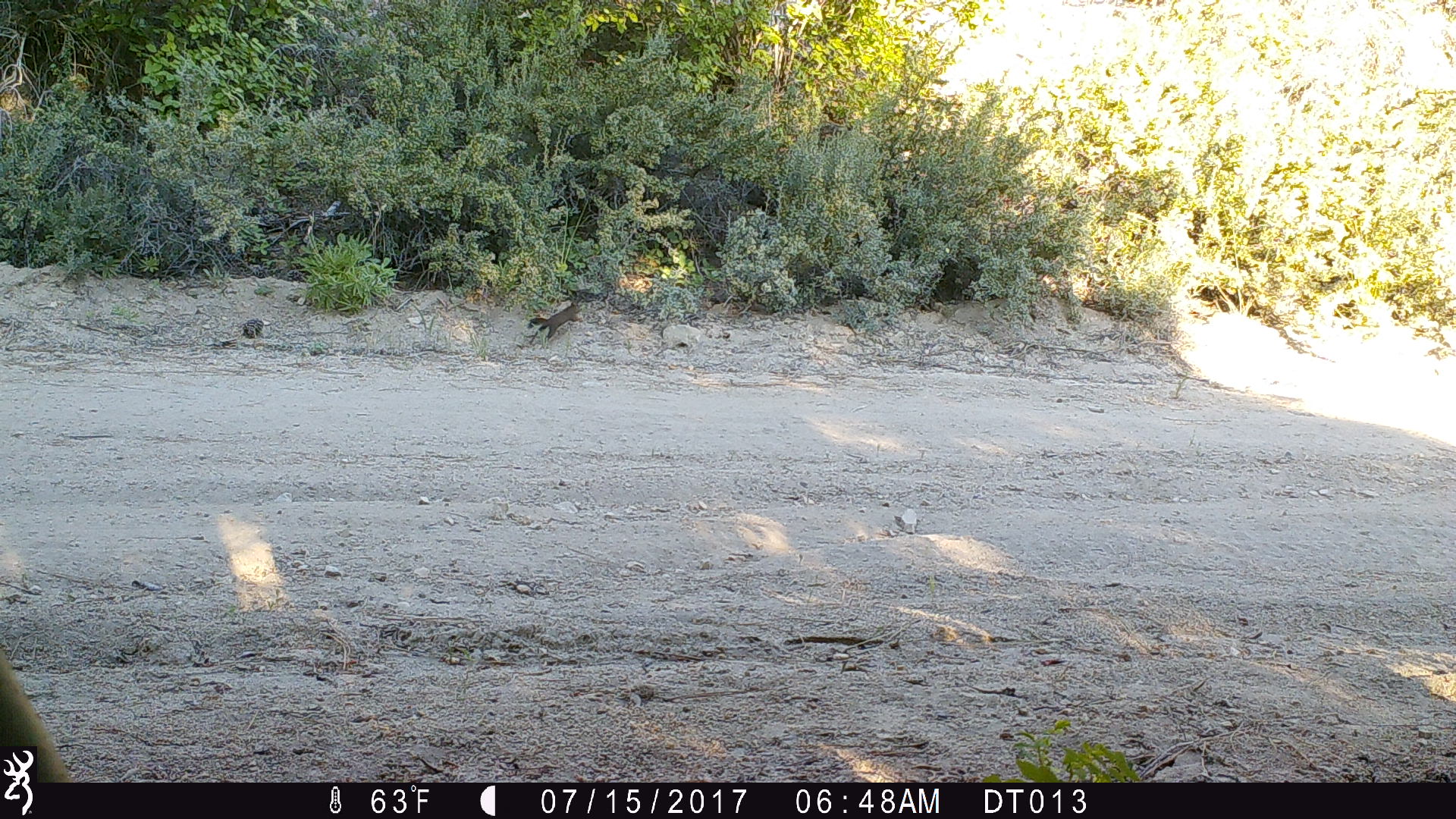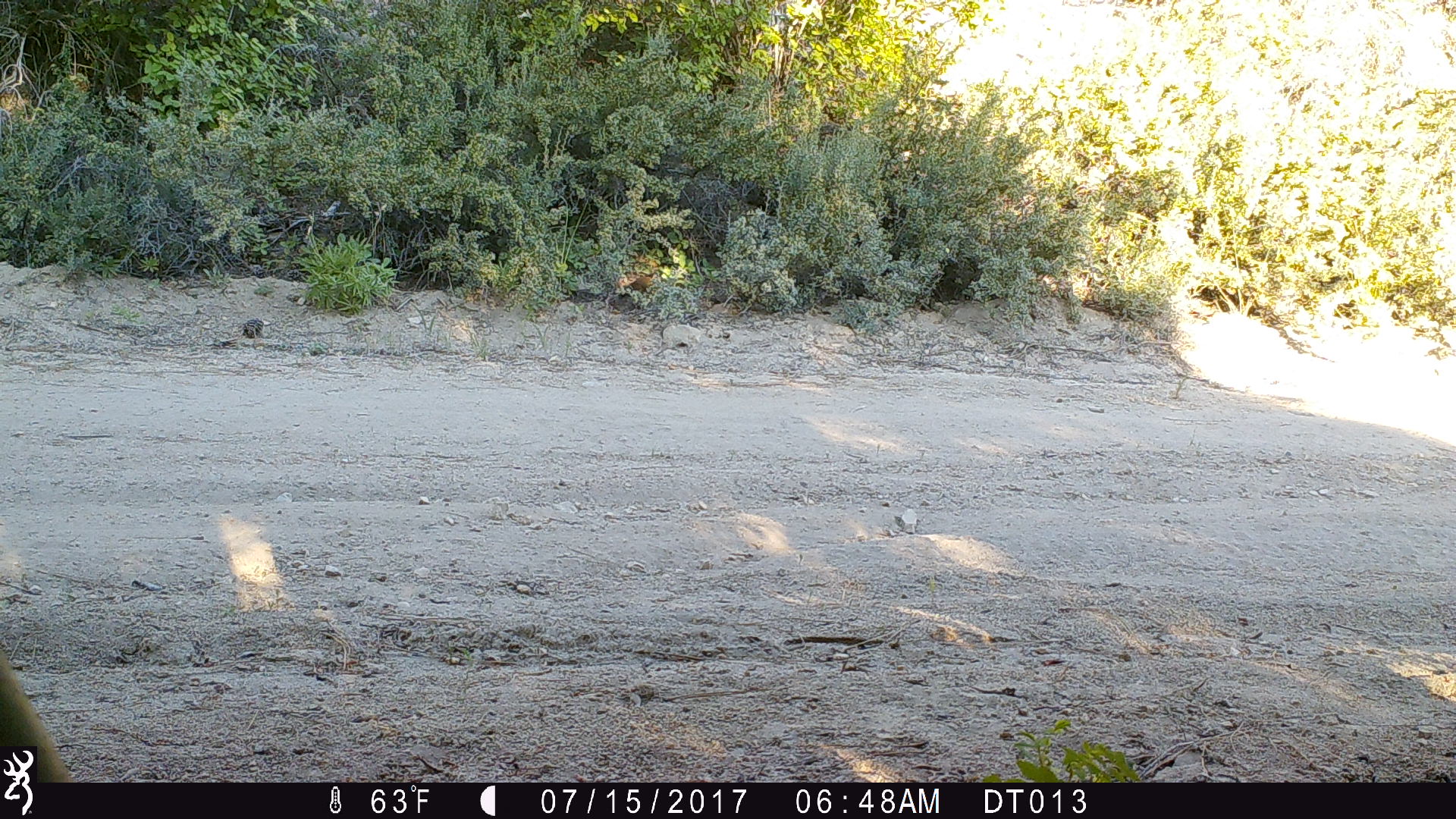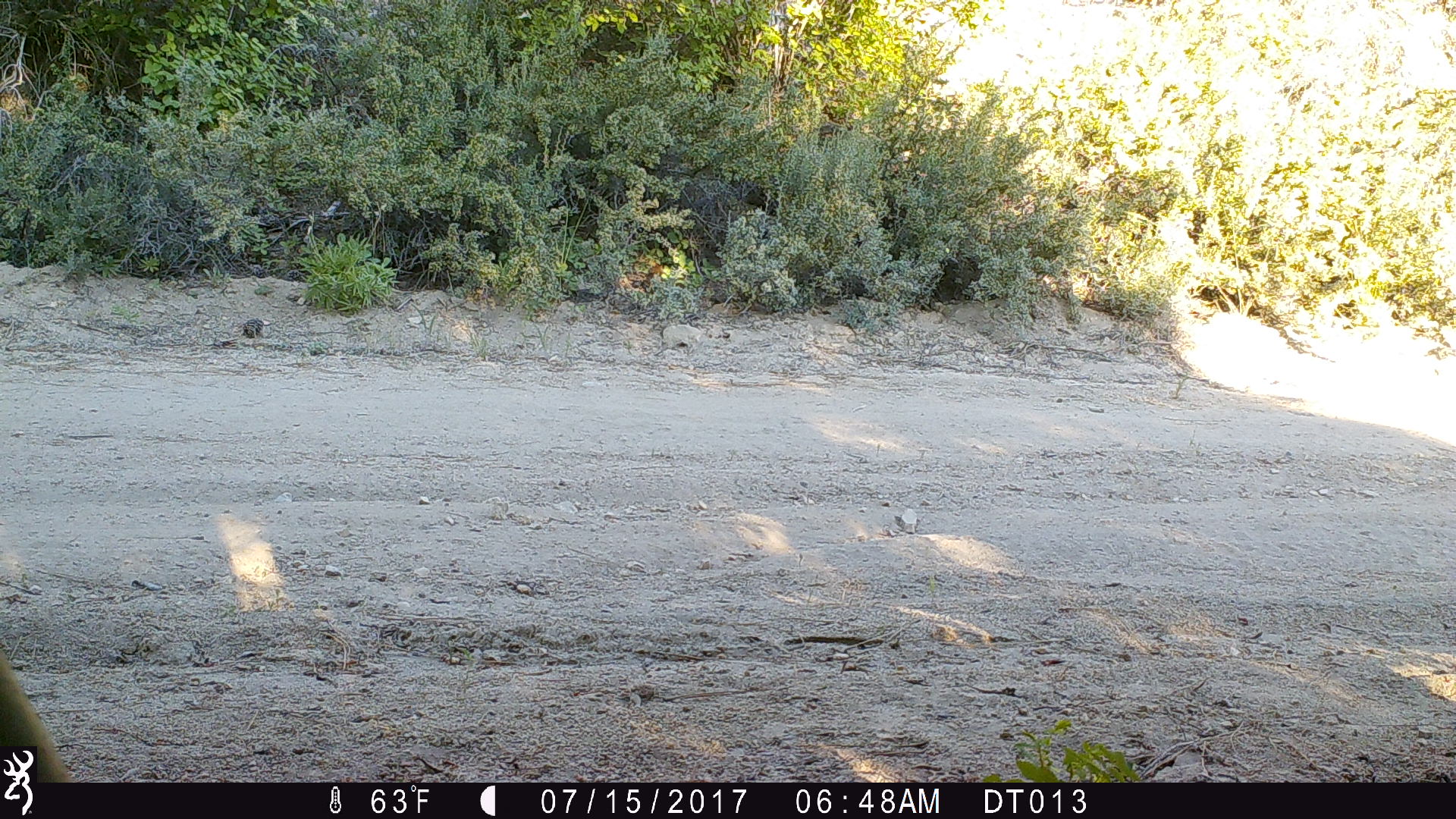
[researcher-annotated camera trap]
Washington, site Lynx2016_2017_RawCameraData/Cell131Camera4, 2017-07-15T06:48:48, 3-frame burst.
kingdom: Animalia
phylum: Chordata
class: Mammalia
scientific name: Mammalia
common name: small mammal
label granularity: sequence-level